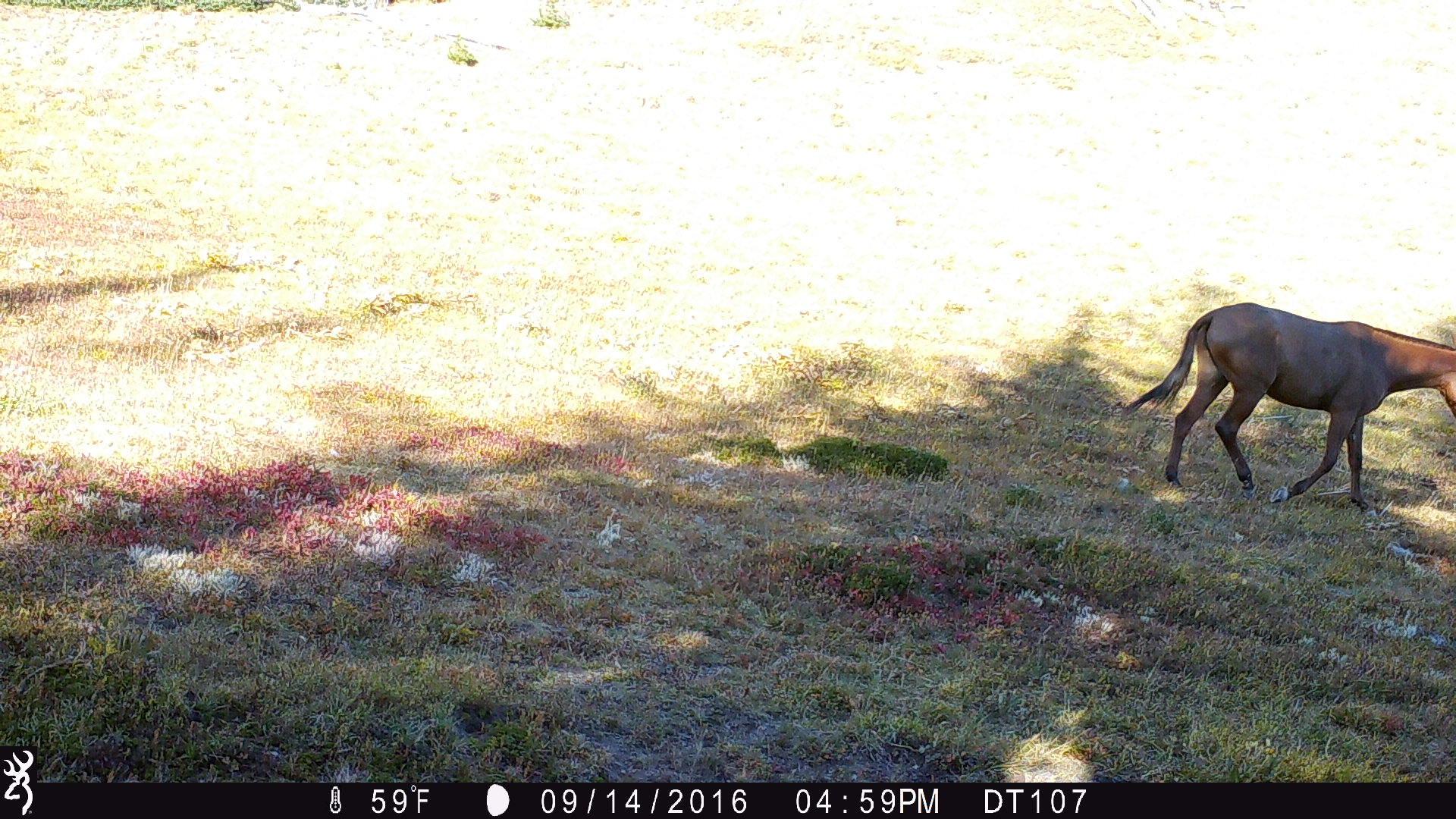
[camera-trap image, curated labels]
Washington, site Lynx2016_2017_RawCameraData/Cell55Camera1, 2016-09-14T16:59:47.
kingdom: Animalia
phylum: Chordata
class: Mammalia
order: Perissodactyla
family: Equidae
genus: Equus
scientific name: Equus caballus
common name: domestic horse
Domestic horse (Equus caballus). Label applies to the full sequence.